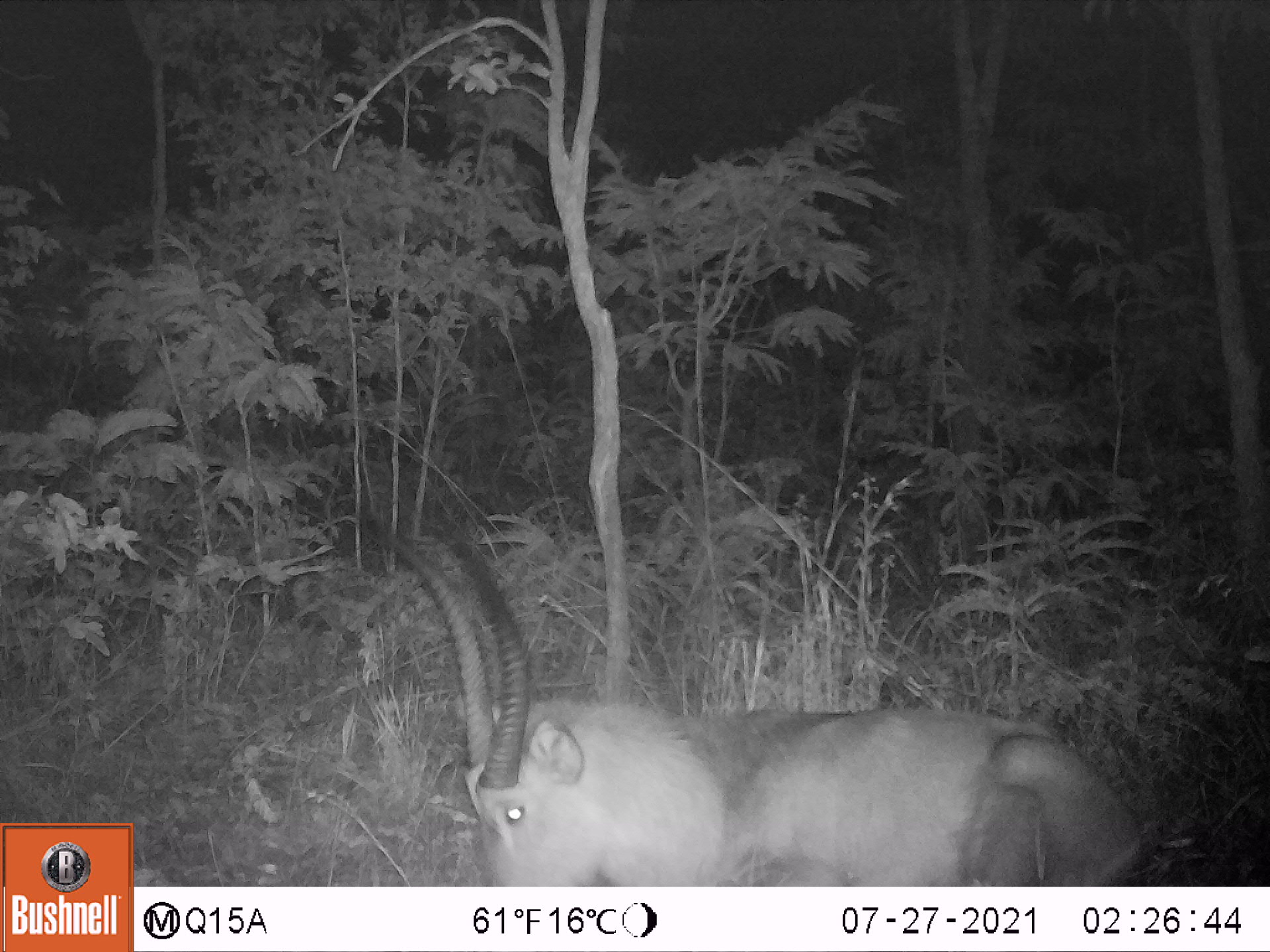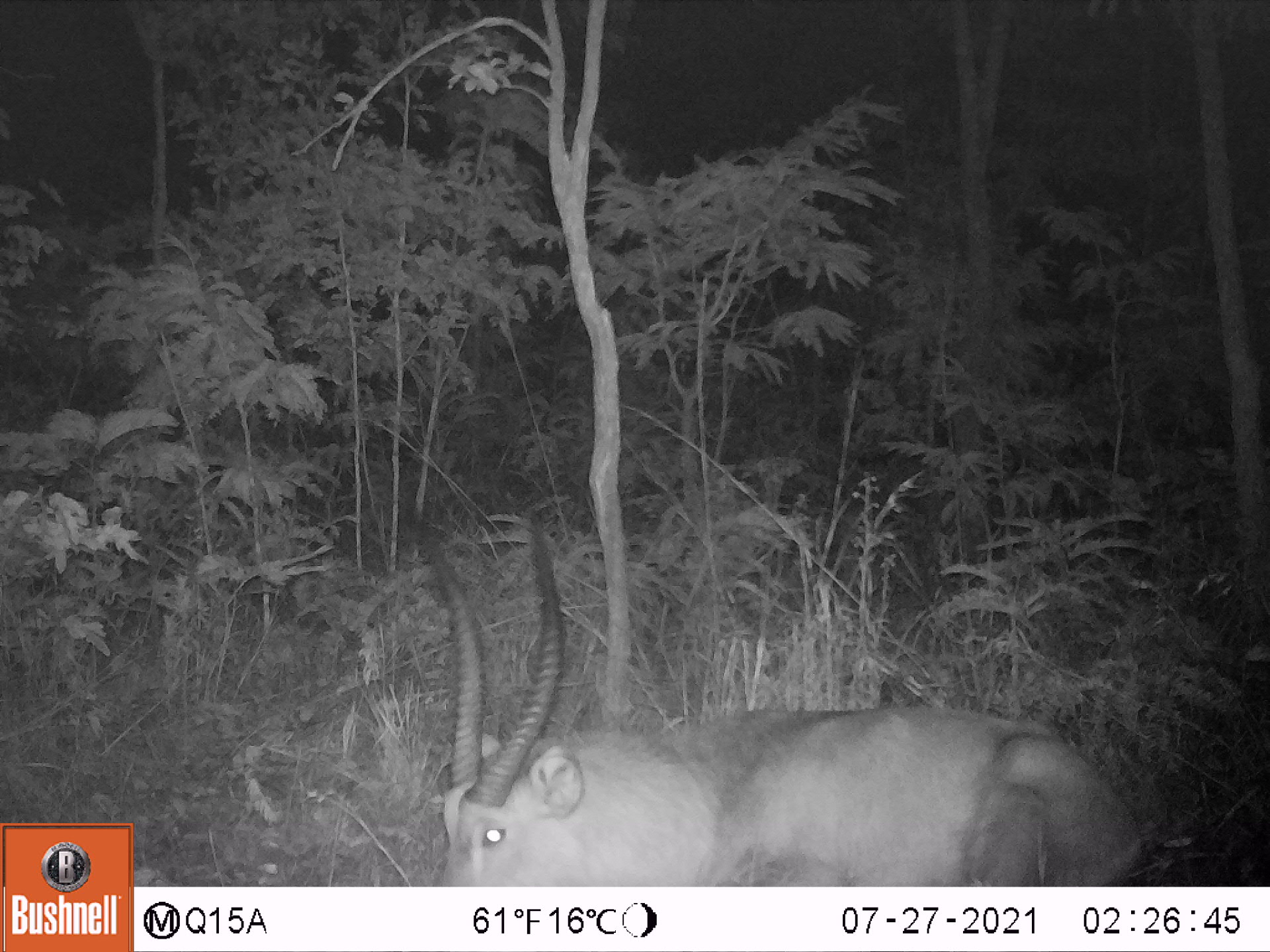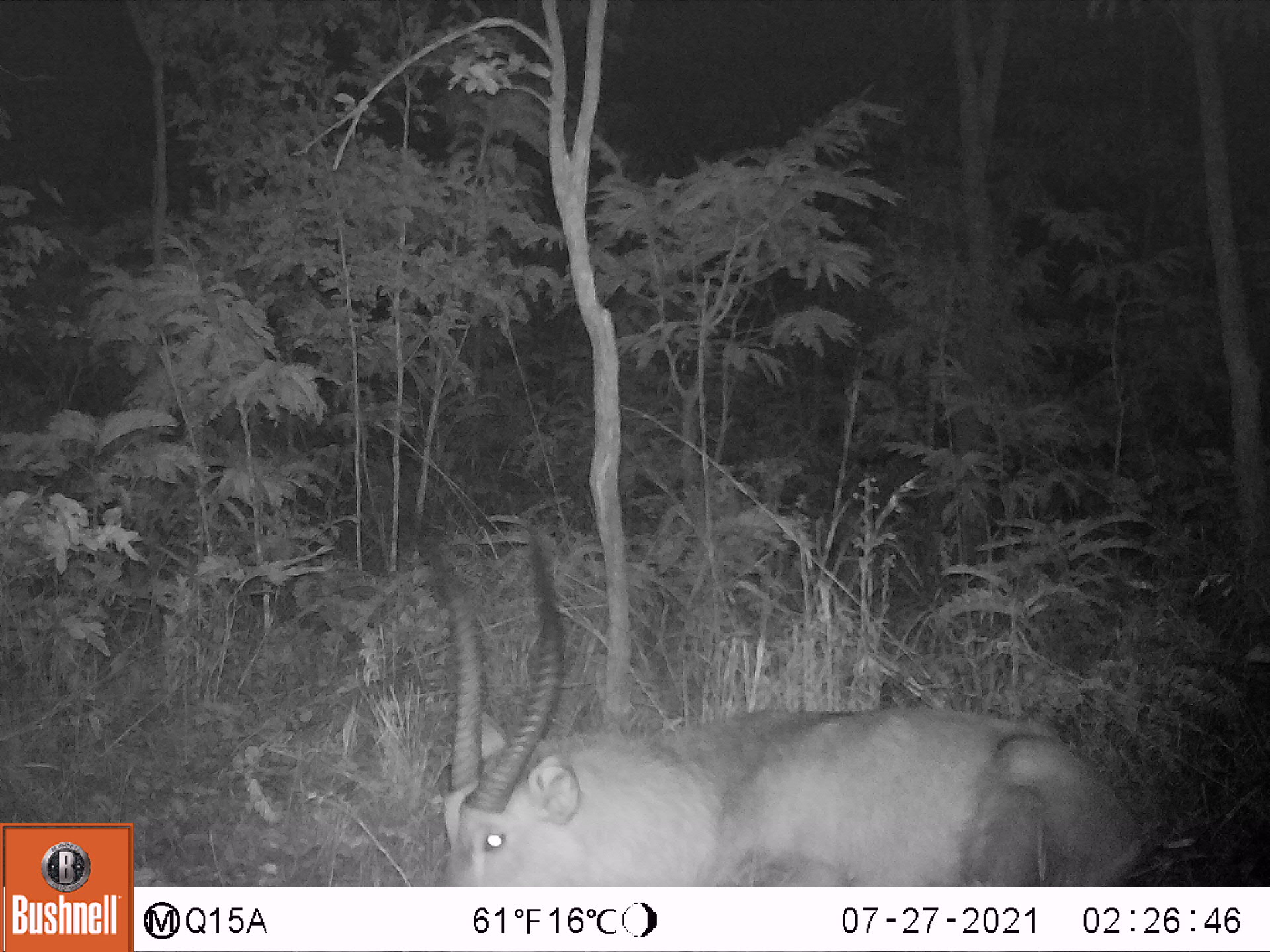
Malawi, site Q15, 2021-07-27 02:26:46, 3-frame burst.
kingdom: Animalia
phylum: Chordata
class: Mammalia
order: Artiodactyla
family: Bovidae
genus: Kobus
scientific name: Kobus ellipsiprymnus ellipsiprymnus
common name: common waterbuck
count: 1